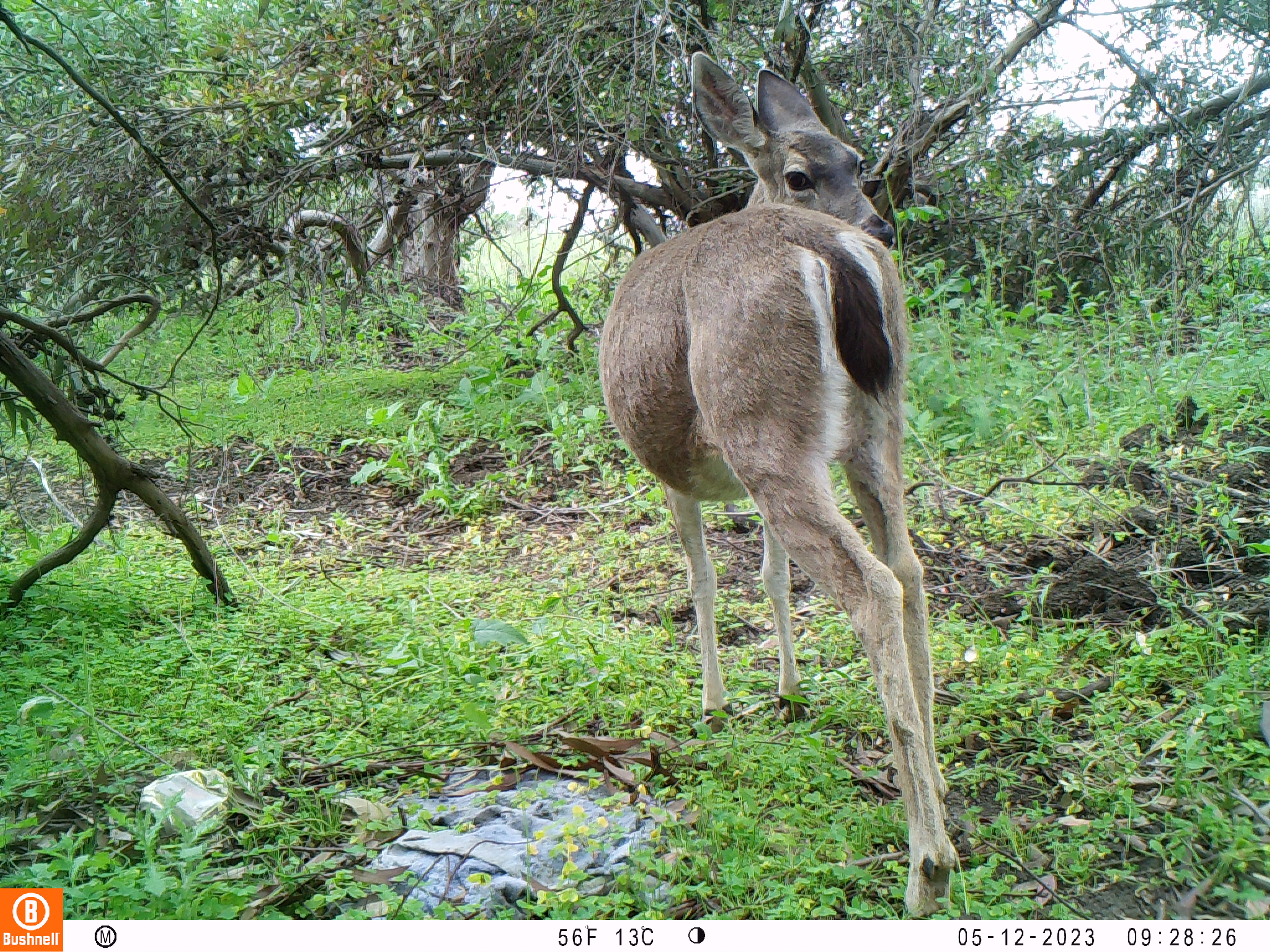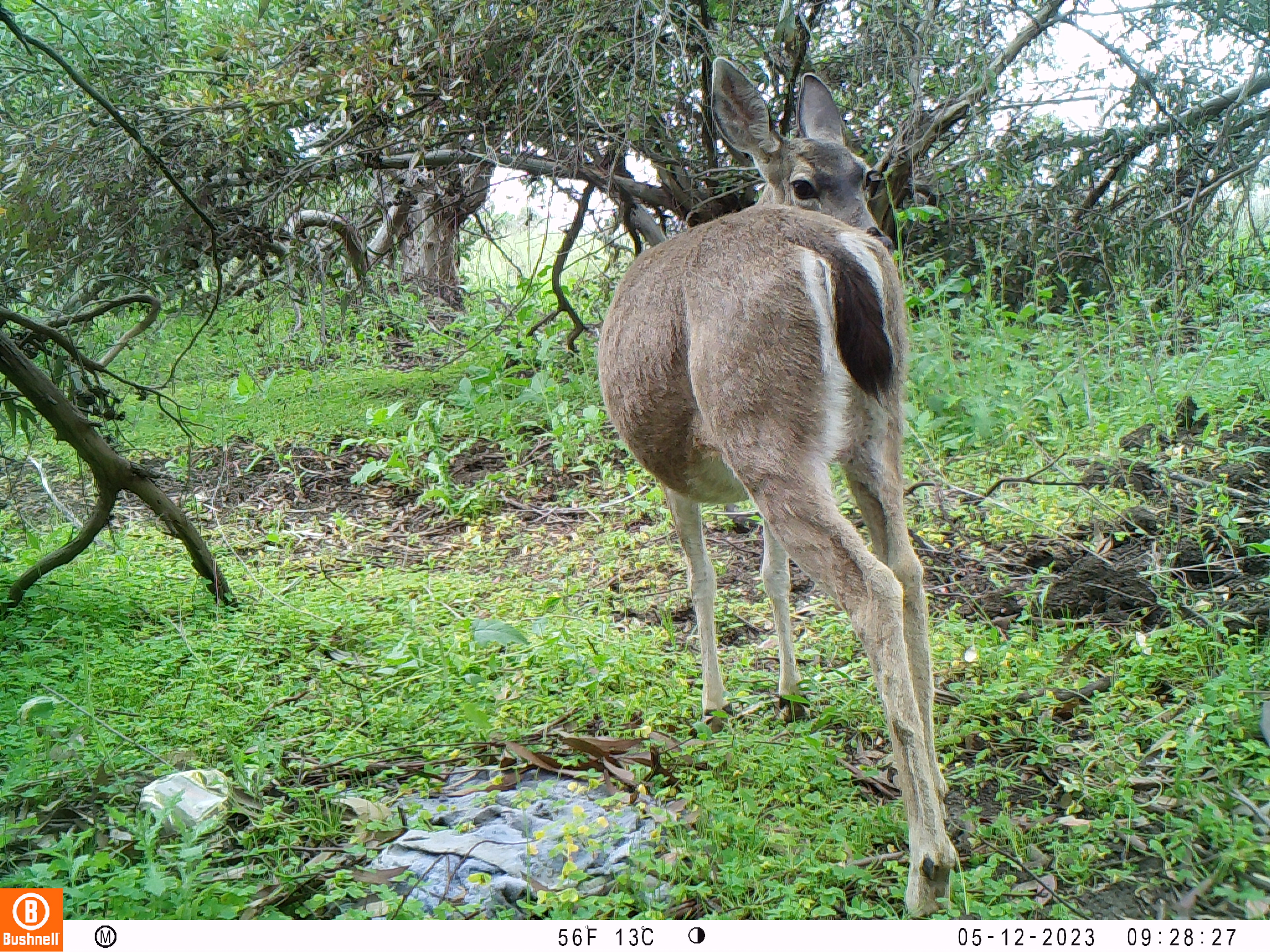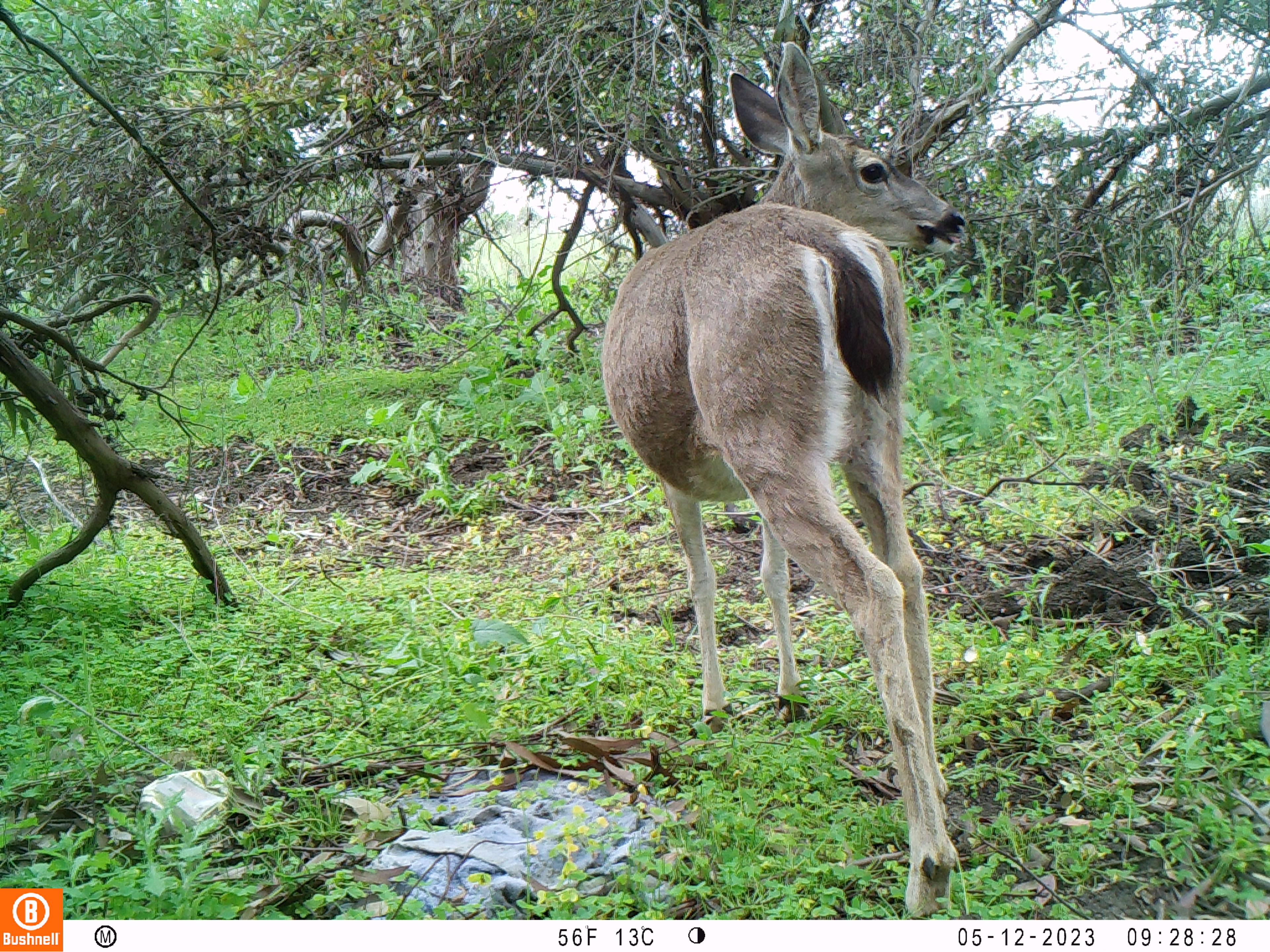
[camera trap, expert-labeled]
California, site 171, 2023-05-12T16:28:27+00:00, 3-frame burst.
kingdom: Animalia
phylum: Chordata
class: Mammalia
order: Artiodactyla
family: Cervidae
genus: Odocoileus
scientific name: Odocoileus hemionus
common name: mule deer